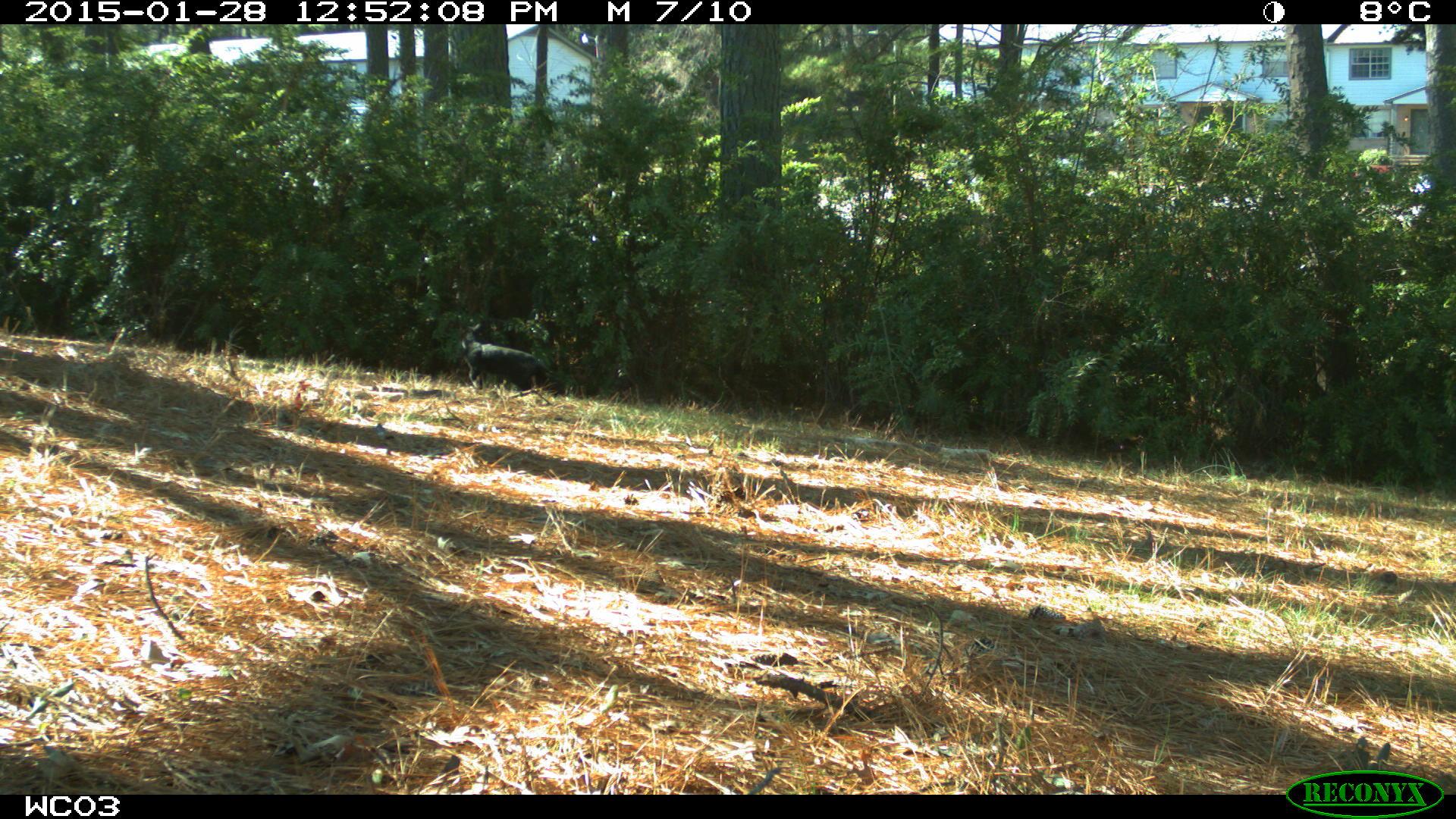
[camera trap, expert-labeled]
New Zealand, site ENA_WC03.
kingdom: Animalia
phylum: Chordata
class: Mammalia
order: Carnivora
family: Felidae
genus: Felis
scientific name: Felis catus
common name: domestic cat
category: cat